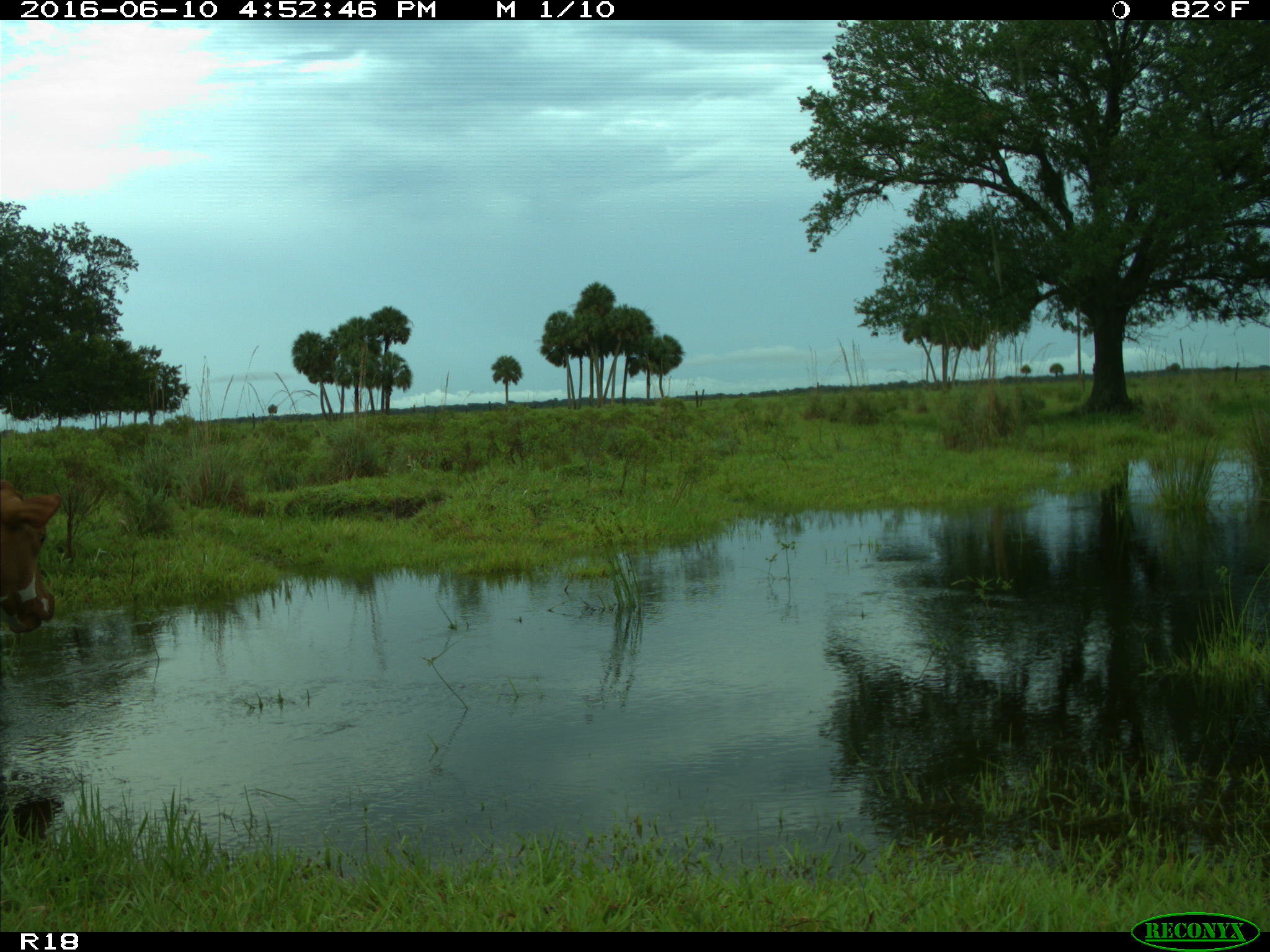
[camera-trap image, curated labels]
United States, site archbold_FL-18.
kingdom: Animalia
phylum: Chordata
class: Mammalia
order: Artiodactyla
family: Bovidae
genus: Bos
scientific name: Bos taurus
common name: domestic cow